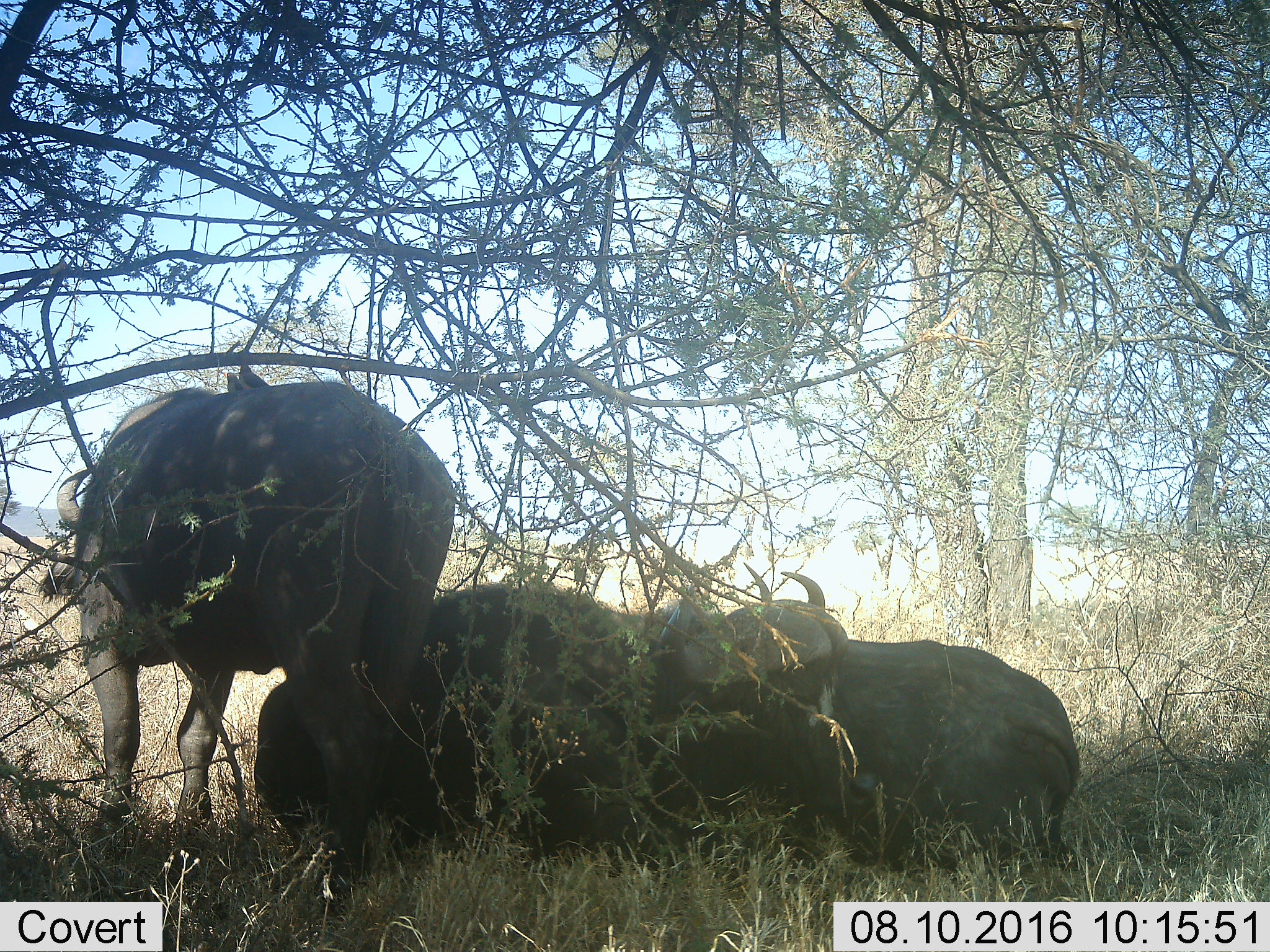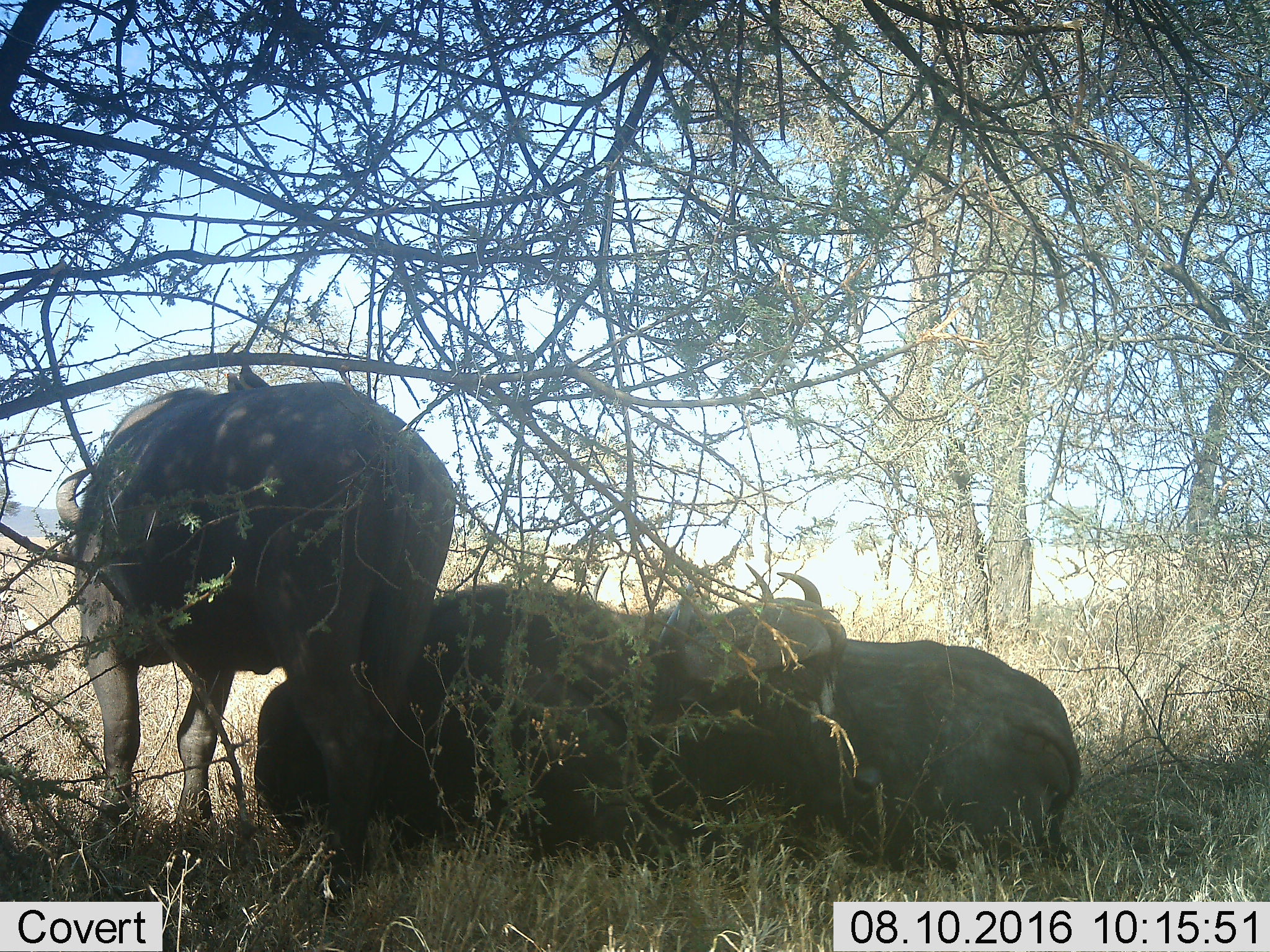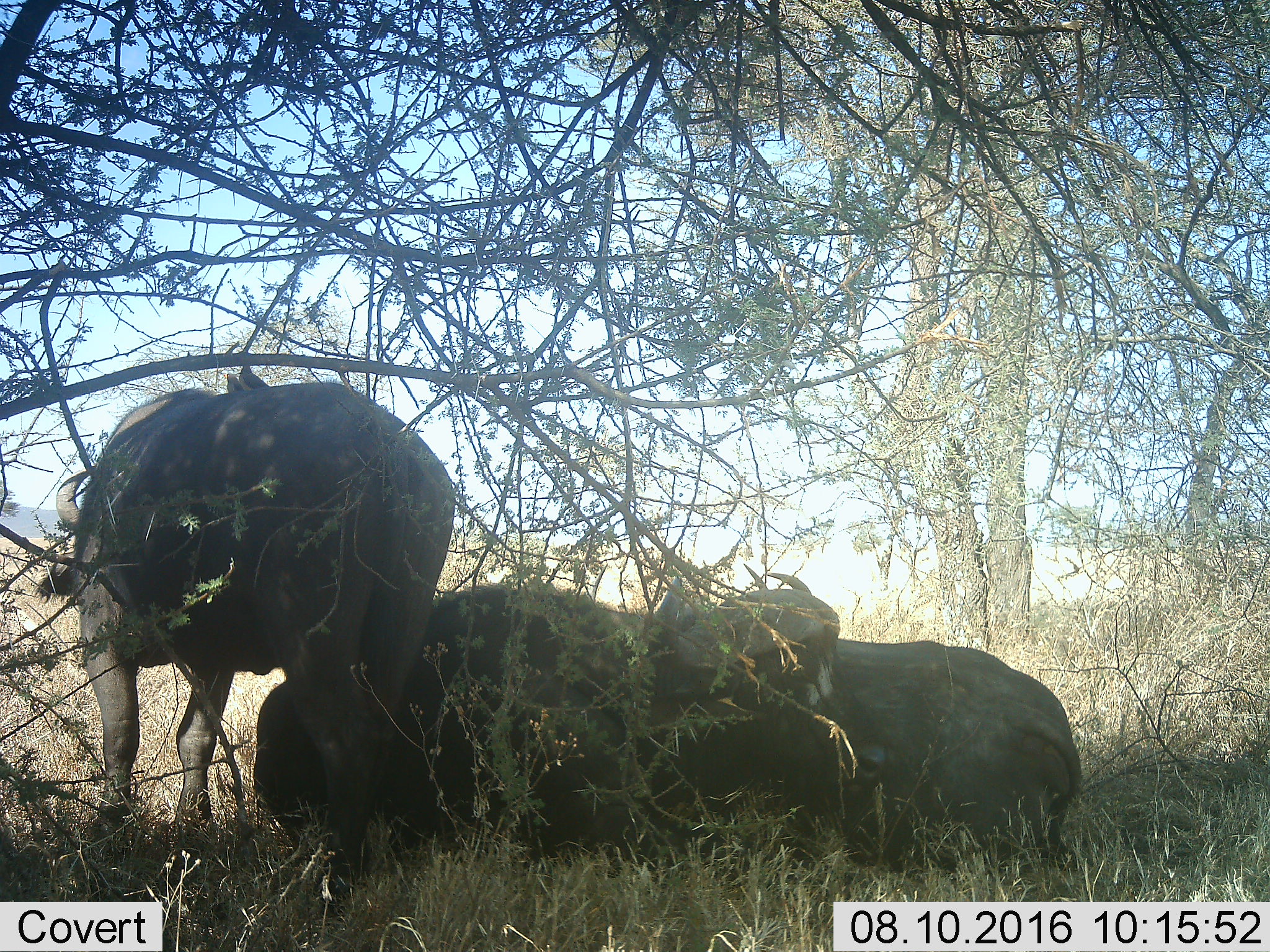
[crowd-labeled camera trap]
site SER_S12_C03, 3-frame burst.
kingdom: Animalia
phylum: Chordata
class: Mammalia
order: Artiodactyla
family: Bovidae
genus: Syncerus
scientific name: Syncerus caffer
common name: african buffalo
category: buffalo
Buffalo (african buffalo) (Syncerus caffer), count 3. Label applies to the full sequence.